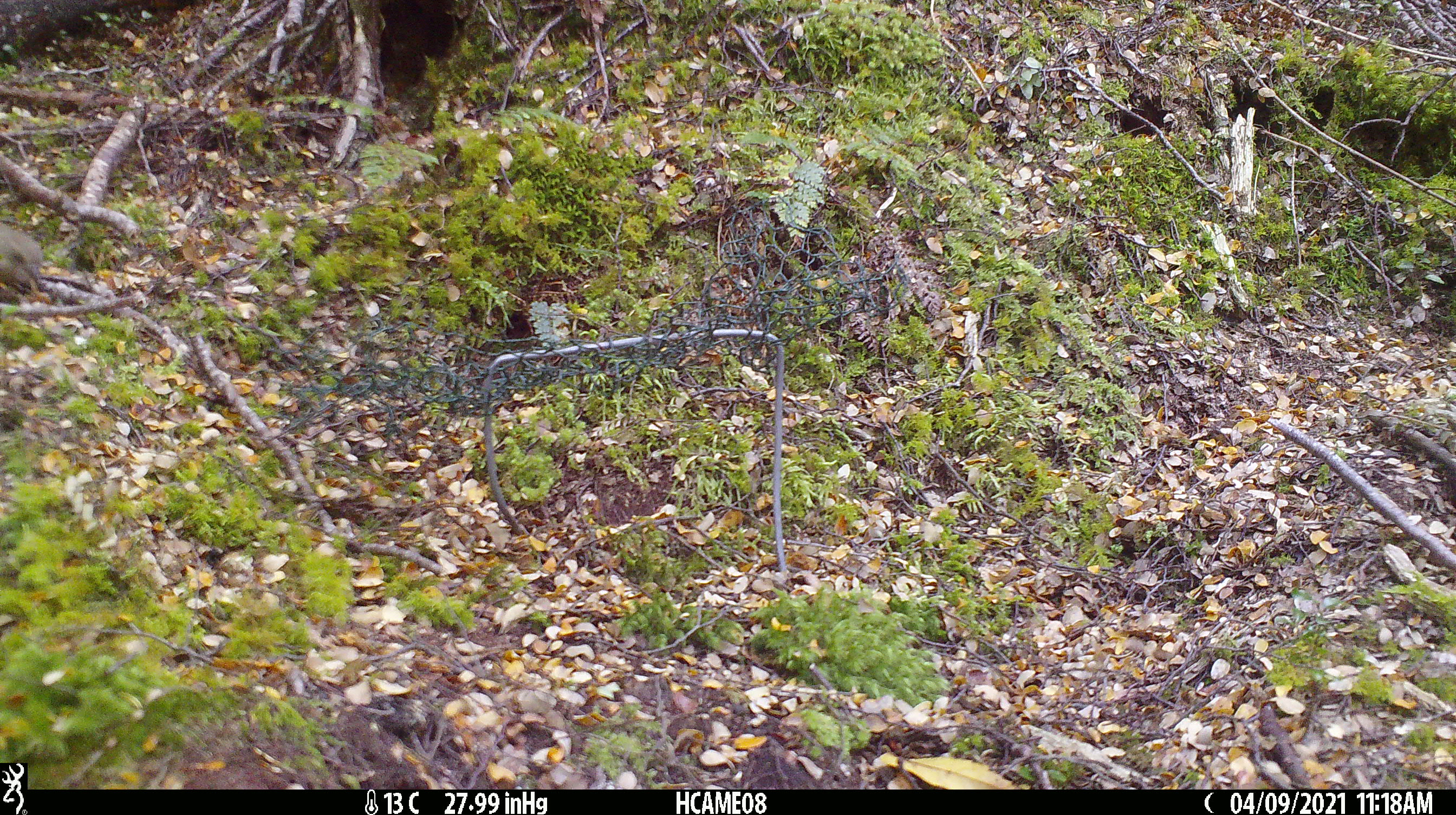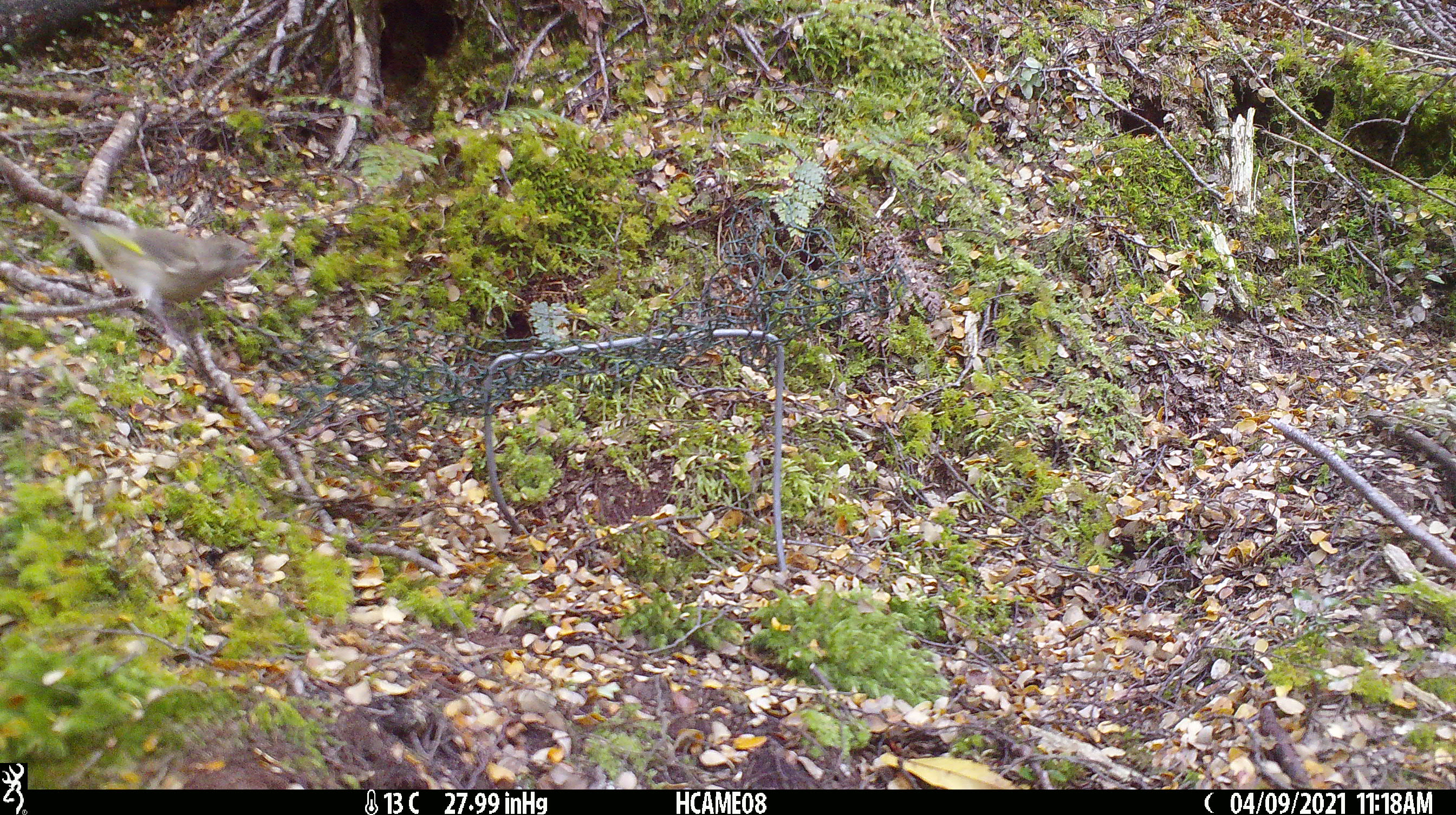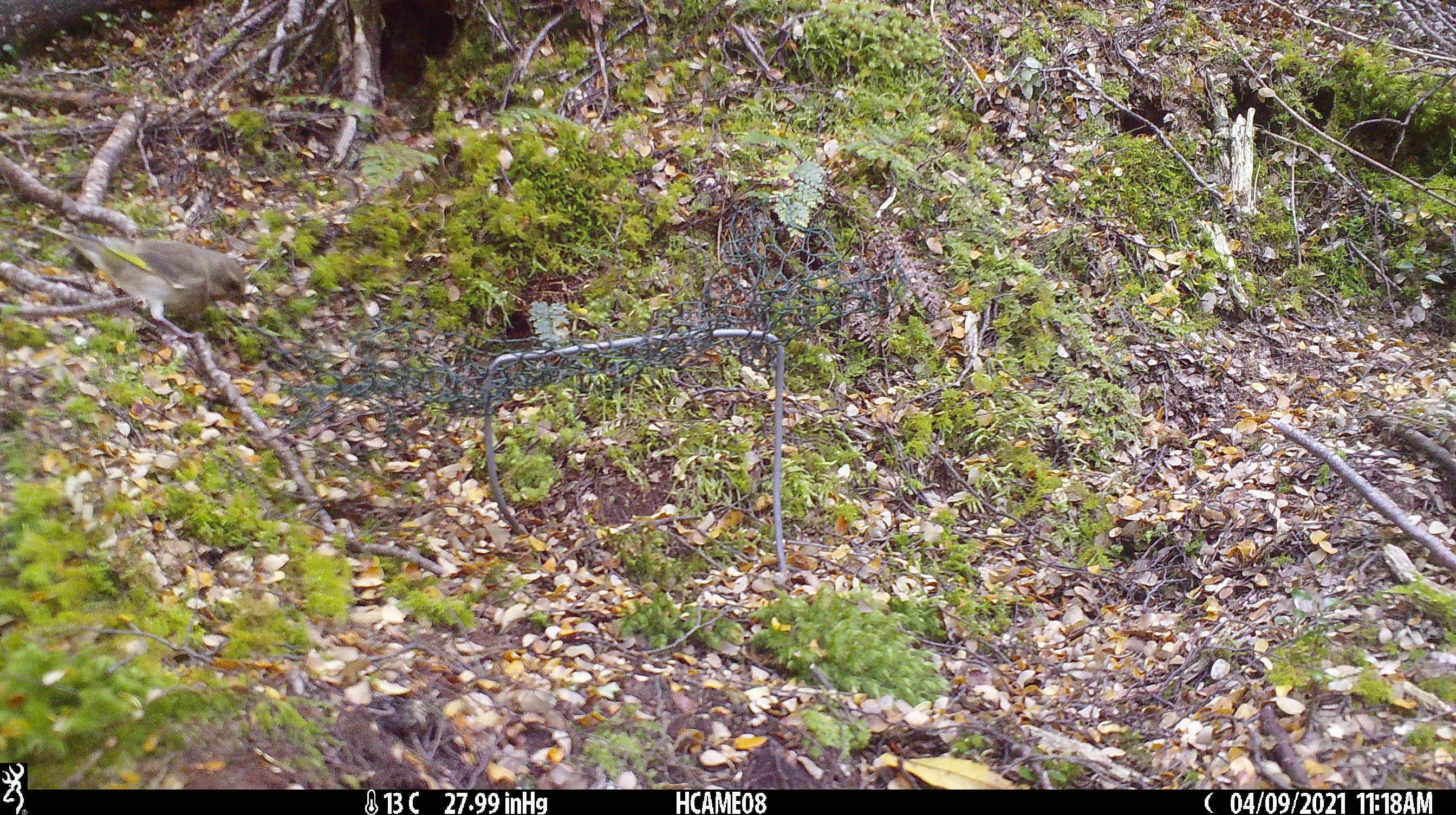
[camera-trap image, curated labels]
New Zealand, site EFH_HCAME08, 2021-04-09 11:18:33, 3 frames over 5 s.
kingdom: Animalia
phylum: Chordata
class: Aves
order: Passeriformes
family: Fringillidae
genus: Chloris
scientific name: Chloris chloris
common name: greenfinch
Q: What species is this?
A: Greenfinch (Chloris chloris).